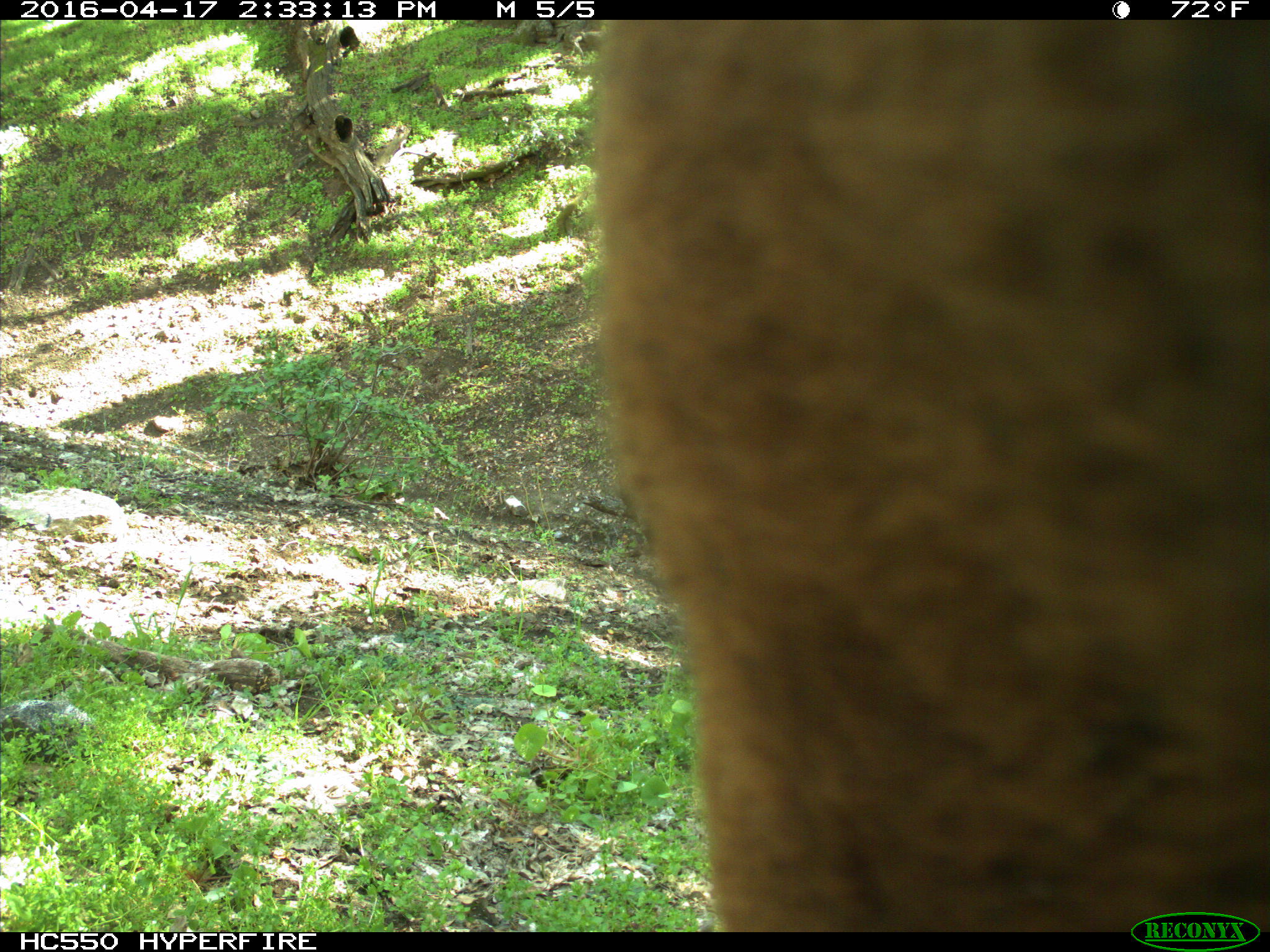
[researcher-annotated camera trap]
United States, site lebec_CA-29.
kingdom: Animalia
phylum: Chordata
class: Mammalia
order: Artiodactyla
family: Bovidae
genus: Bos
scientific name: Bos taurus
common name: domestic cow